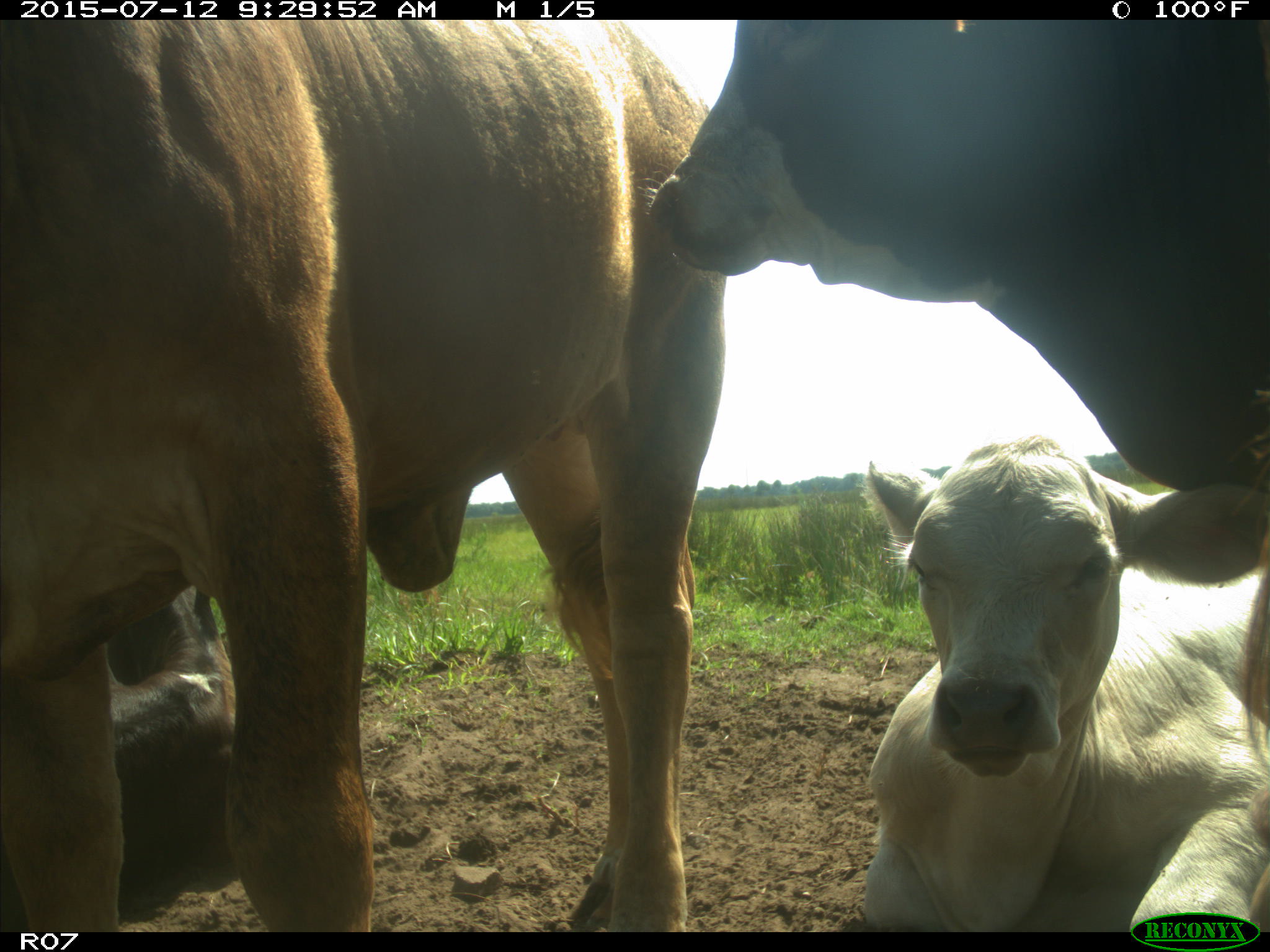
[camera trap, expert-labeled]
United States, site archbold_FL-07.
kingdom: Animalia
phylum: Chordata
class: Mammalia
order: Artiodactyla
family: Bovidae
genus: Bos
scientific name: Bos taurus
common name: domestic cow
Bos taurus (domestic cow).